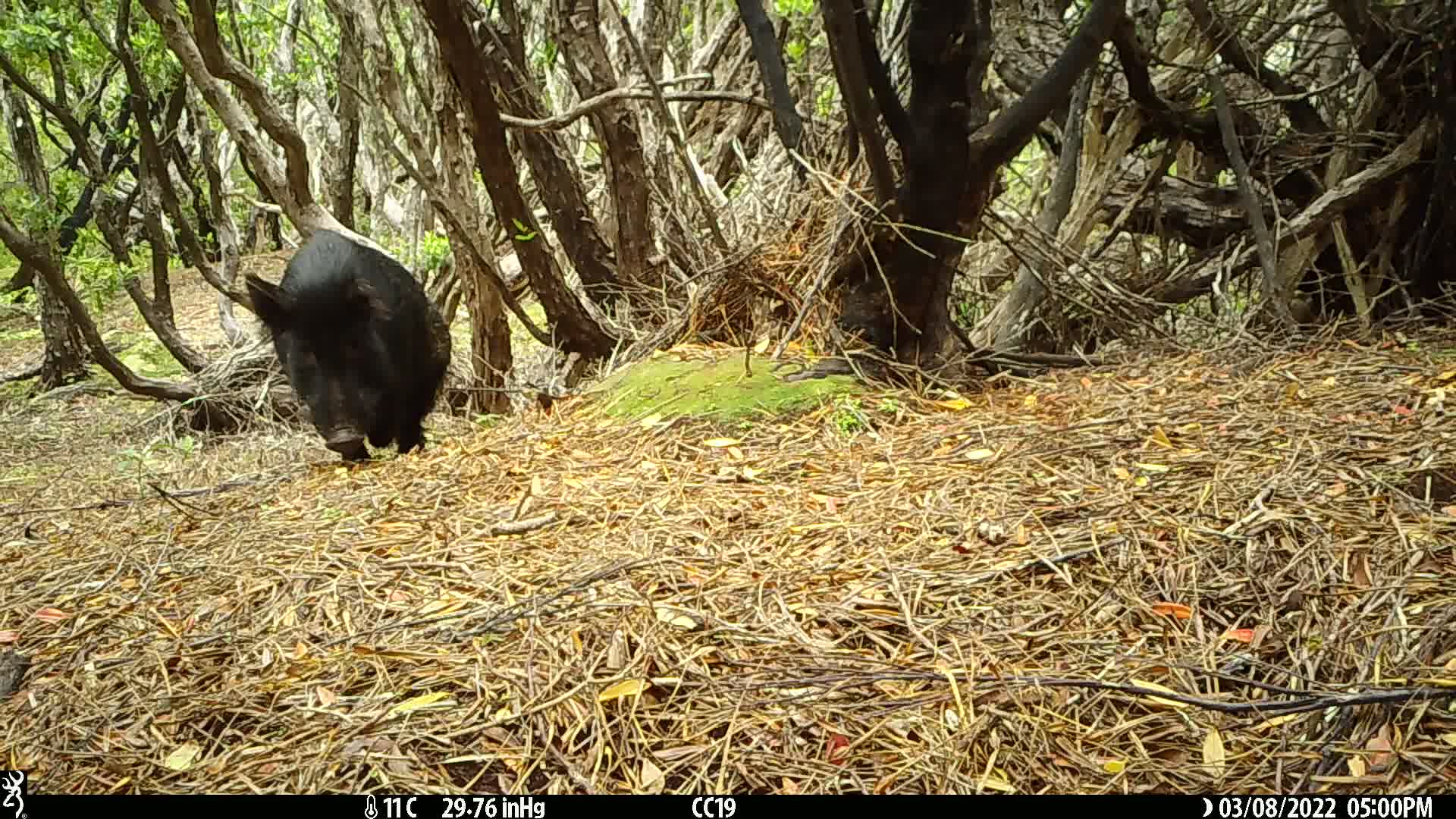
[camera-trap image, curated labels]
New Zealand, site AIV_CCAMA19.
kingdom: Animalia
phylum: Chordata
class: Mammalia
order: Artiodactyla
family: Suidae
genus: Sus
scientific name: Sus scrofa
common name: pig